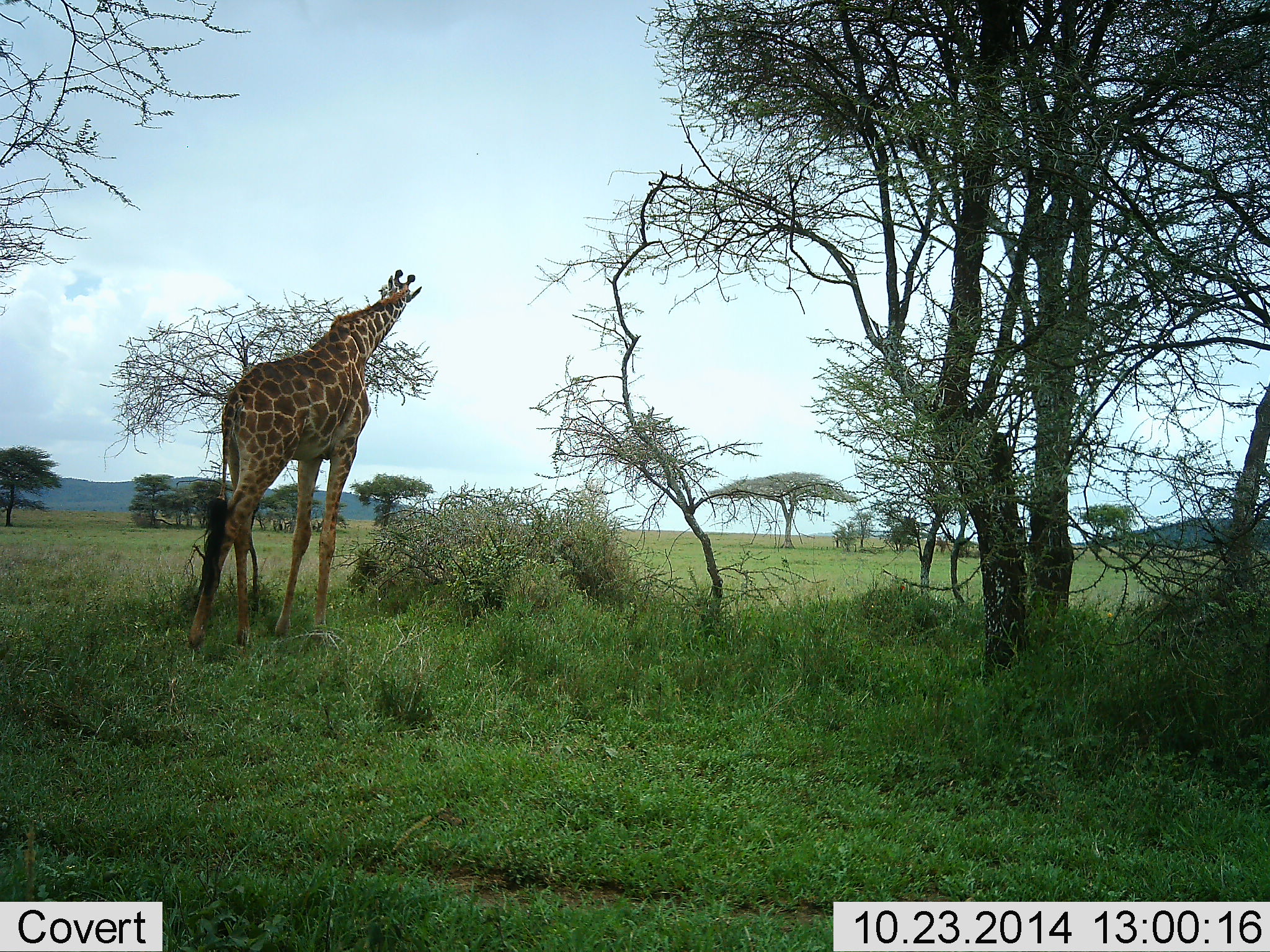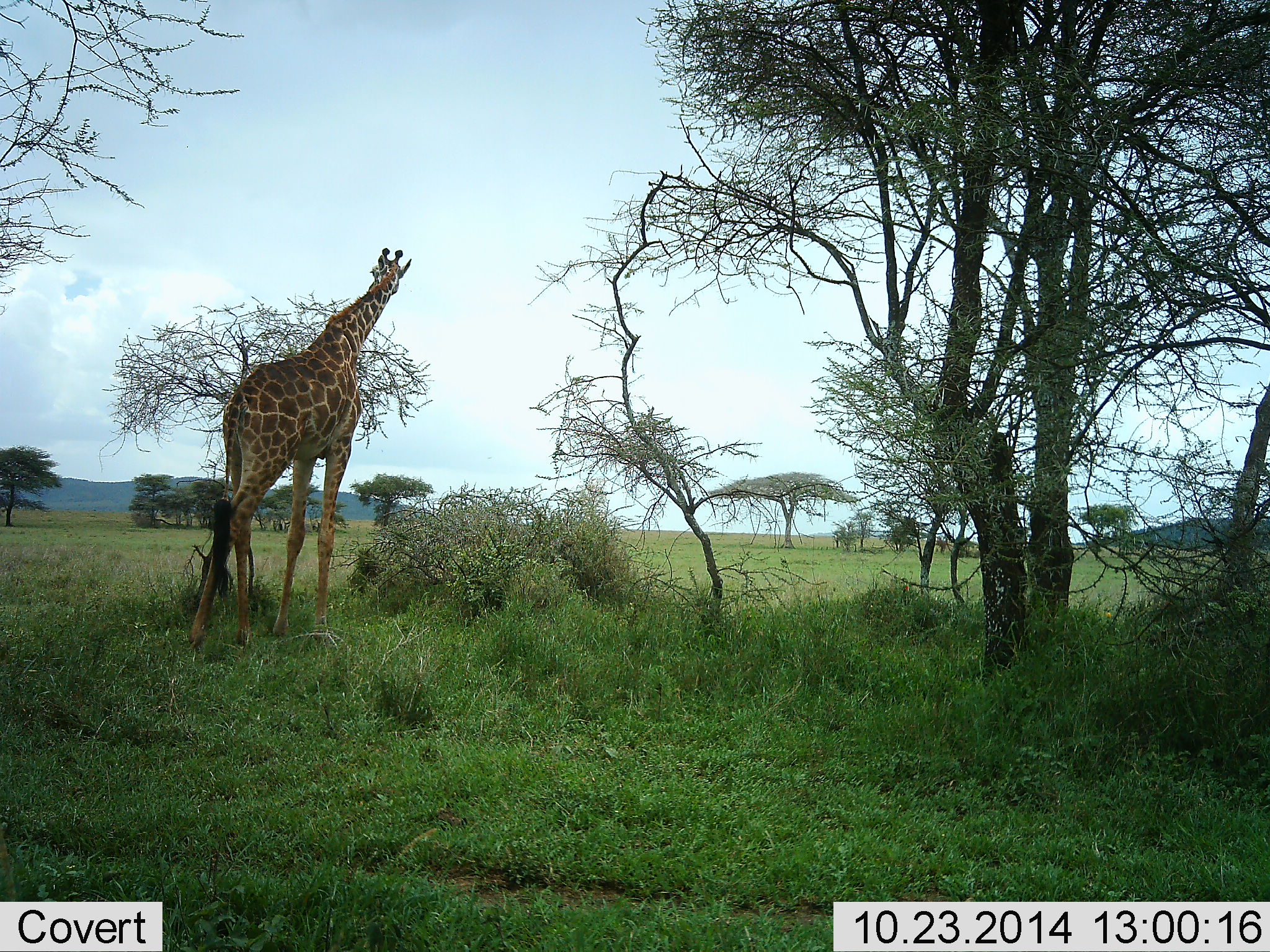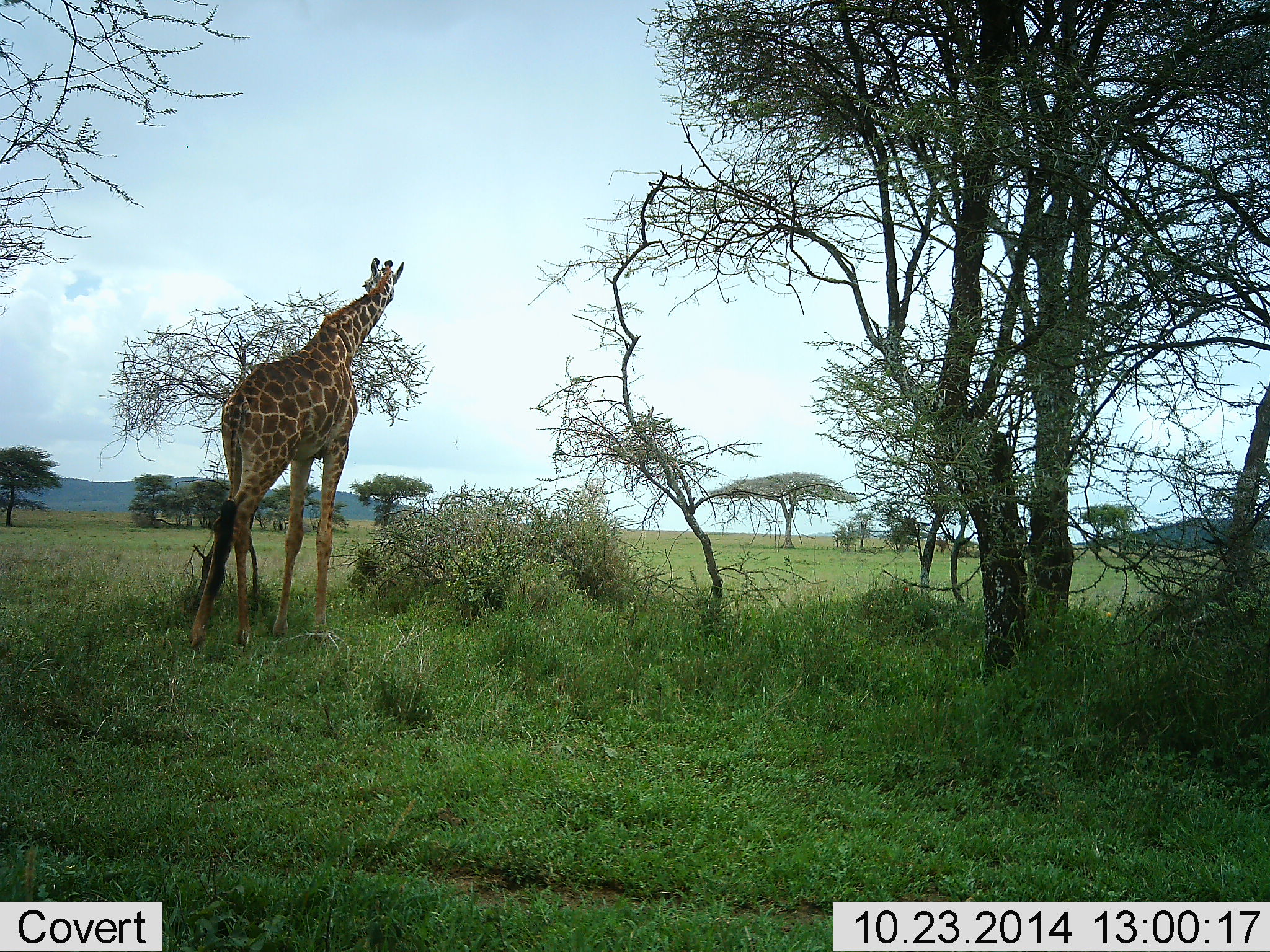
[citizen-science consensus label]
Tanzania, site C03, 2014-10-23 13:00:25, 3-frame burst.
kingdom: Animalia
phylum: Chordata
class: Mammalia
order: Artiodactyla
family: Giraffidae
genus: Giraffa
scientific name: Giraffa camelopardalis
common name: giraffe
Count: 1.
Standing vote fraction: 70%.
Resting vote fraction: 0%.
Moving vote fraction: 0%.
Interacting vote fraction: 0%.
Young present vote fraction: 10%.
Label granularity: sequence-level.